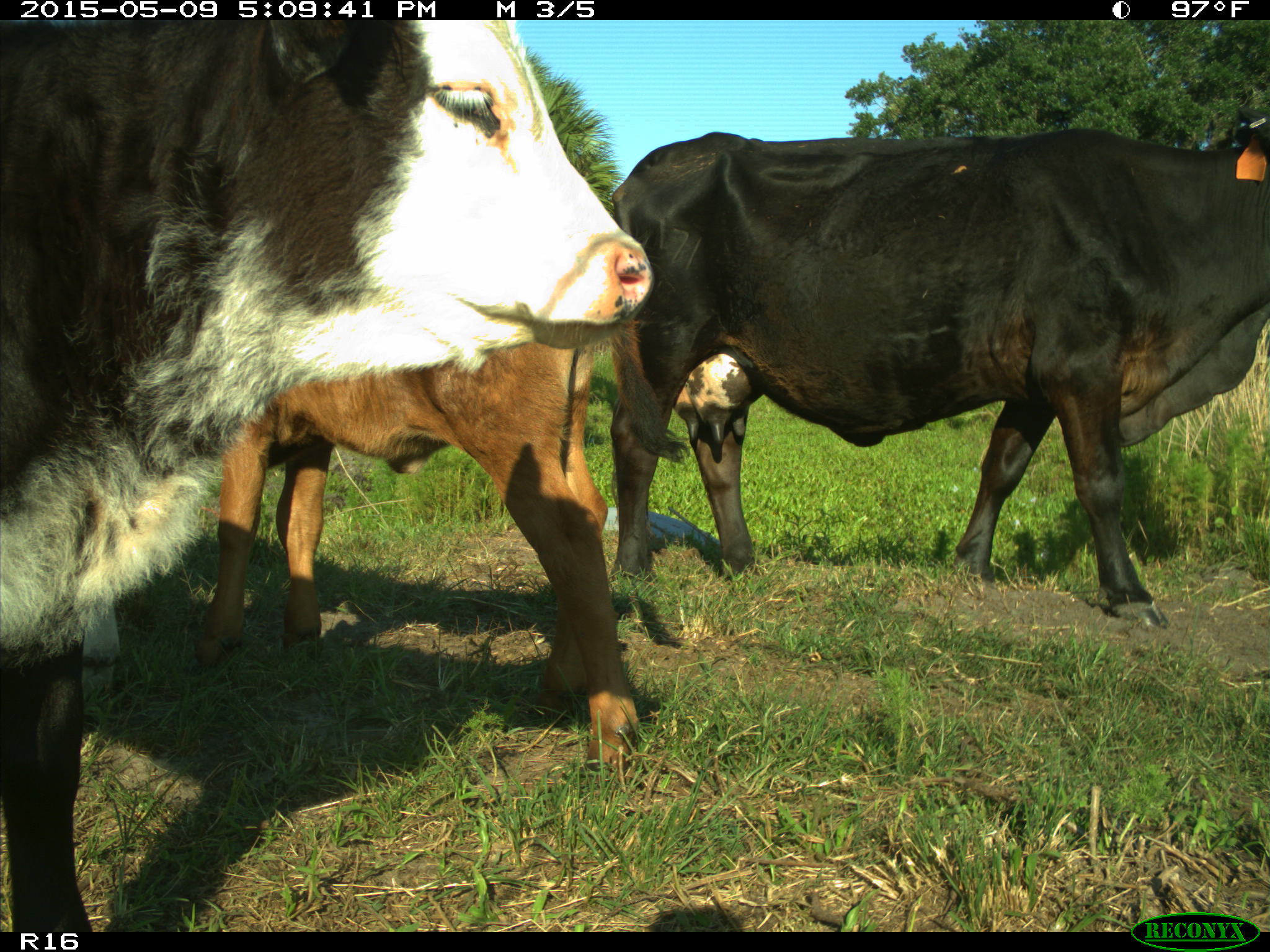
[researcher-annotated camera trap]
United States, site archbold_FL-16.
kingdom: Animalia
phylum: Chordata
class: Mammalia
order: Artiodactyla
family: Suidae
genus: Sus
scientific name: Sus scrofa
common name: wild boar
Sus scrofa (wild boar).